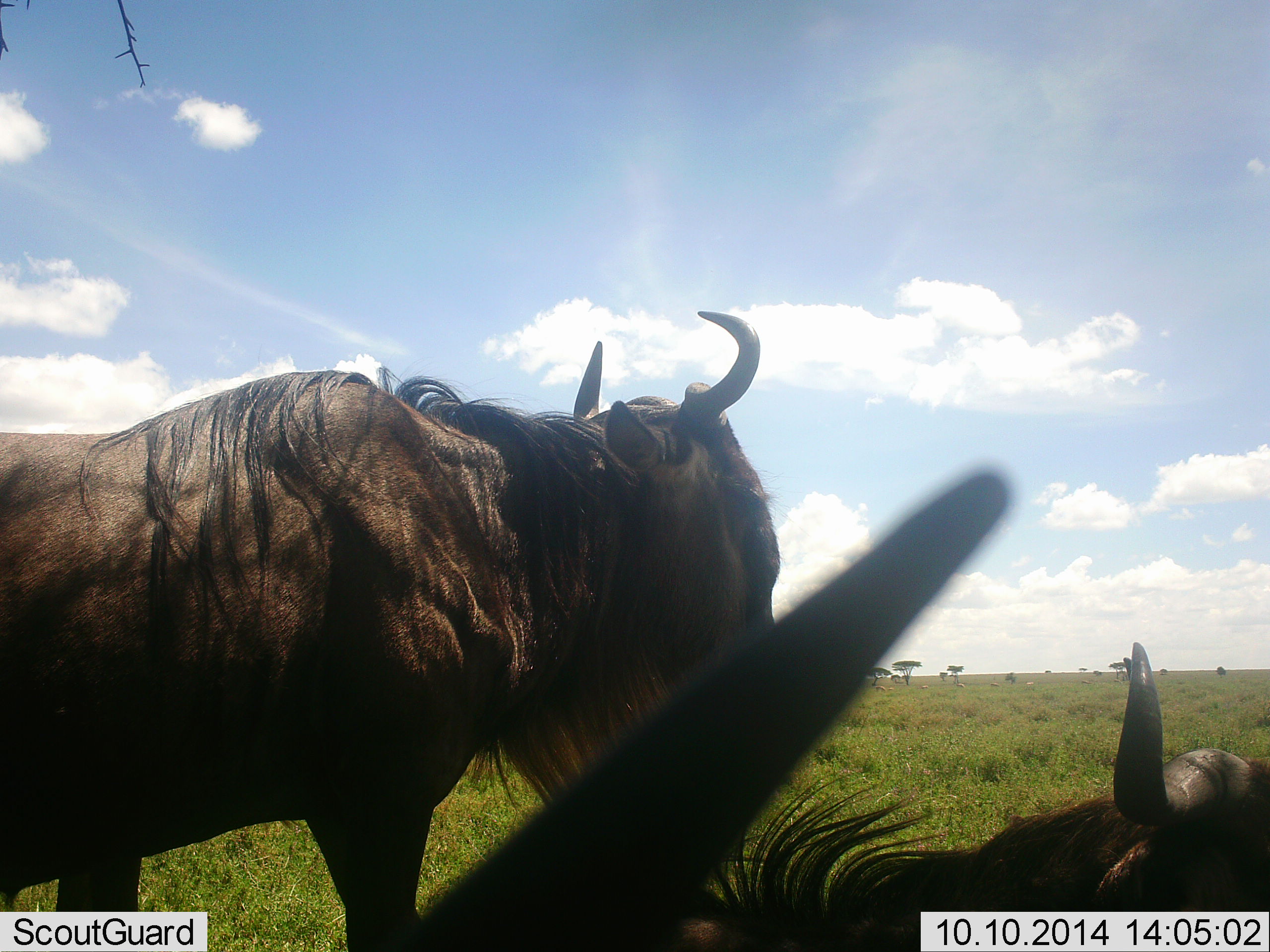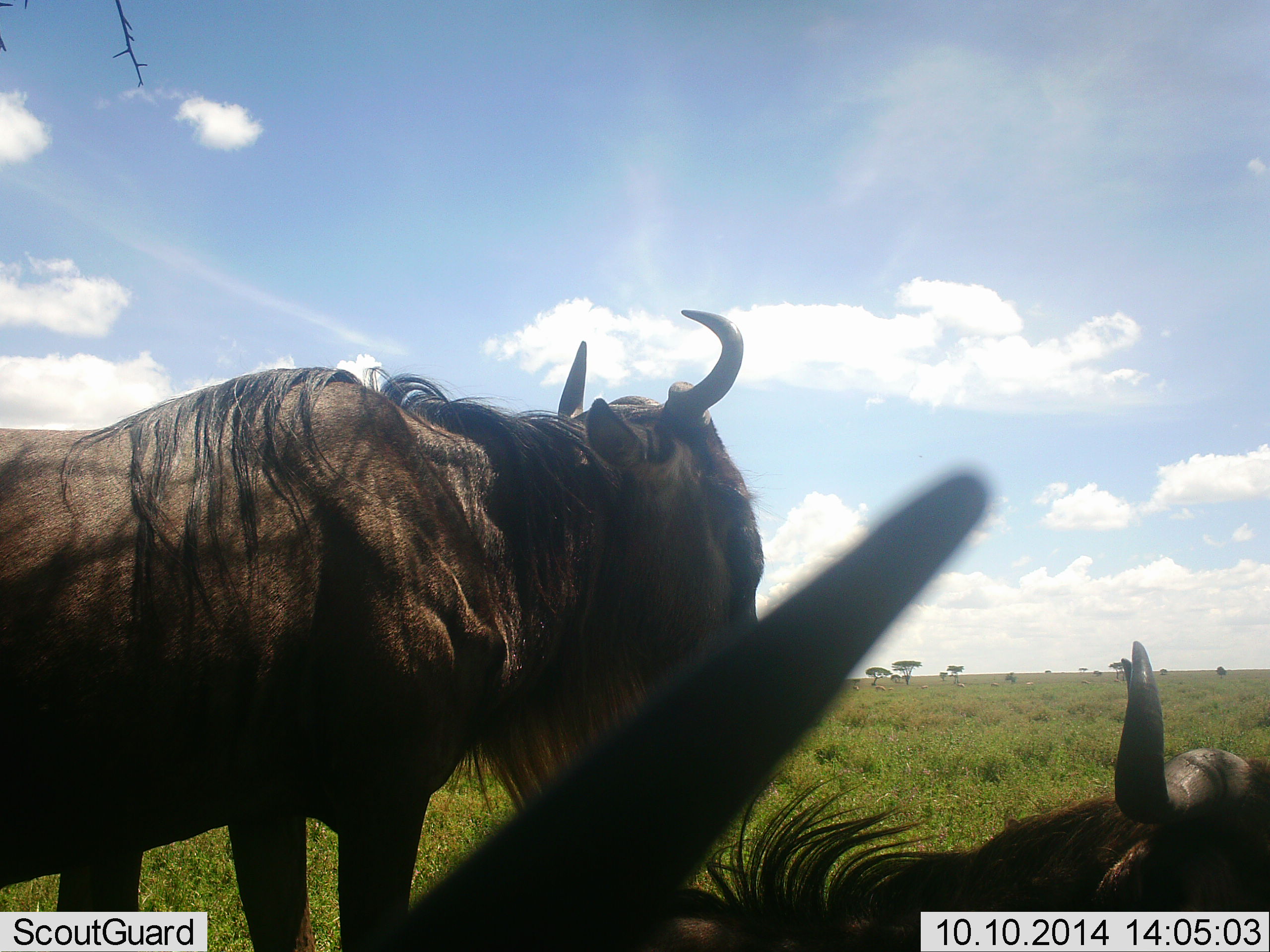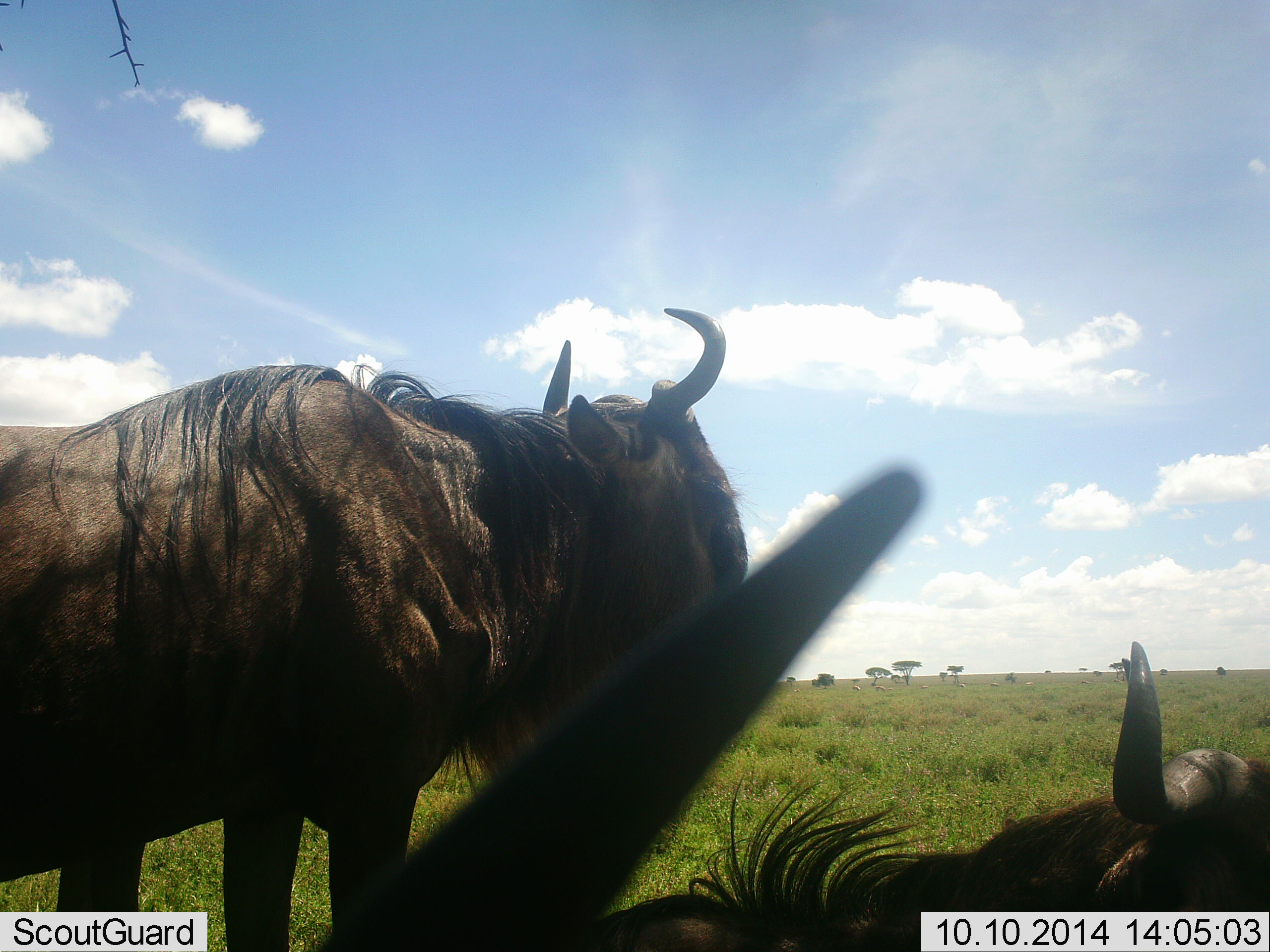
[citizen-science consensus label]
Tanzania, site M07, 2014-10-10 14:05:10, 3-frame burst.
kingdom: Animalia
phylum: Chordata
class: Mammalia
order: Artiodactyla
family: Bovidae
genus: Connochaetes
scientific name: Connochaetes taurinus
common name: blue wildebeest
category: wildebeest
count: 3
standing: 80%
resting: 90%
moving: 10%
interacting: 10%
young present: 0%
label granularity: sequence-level